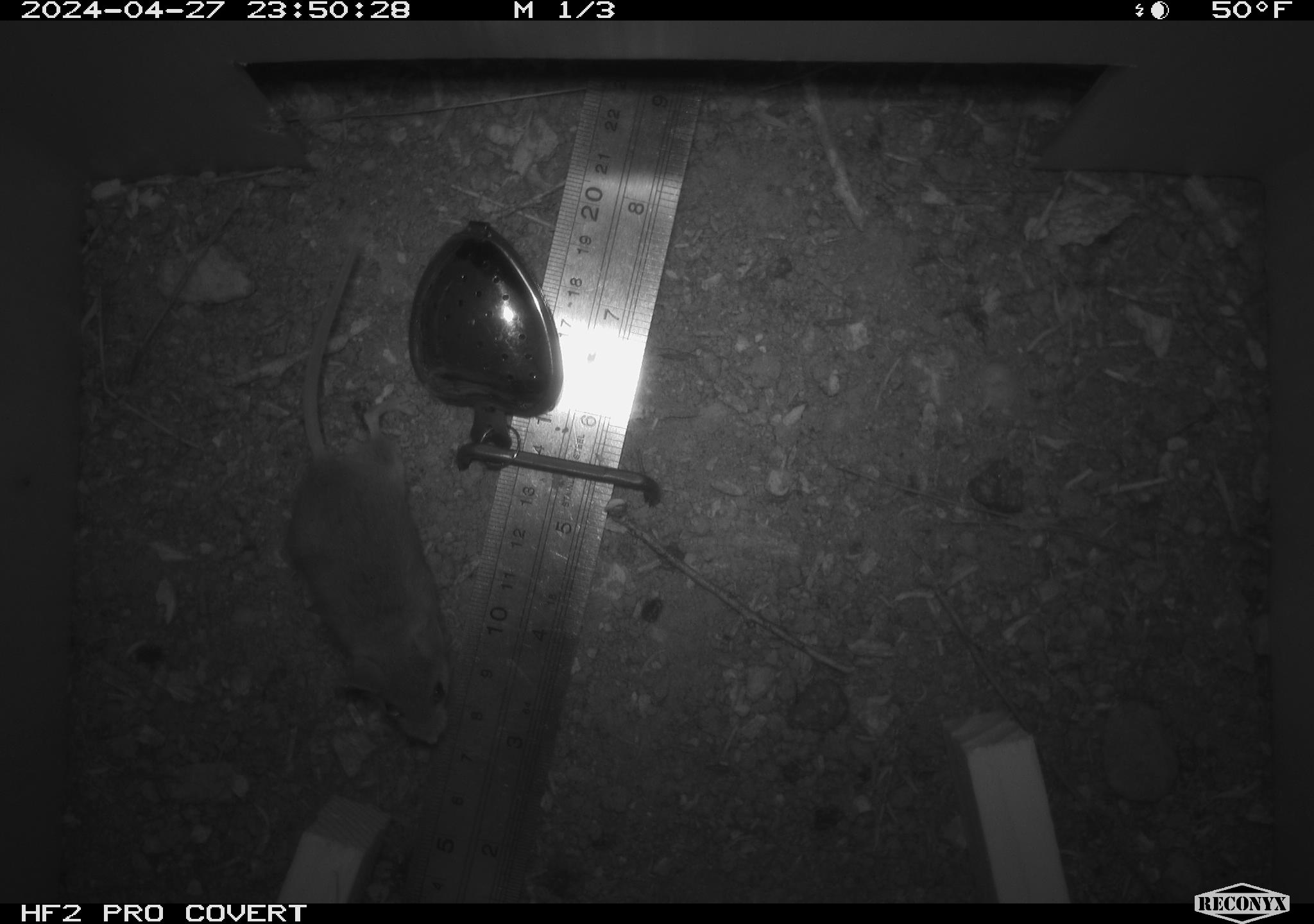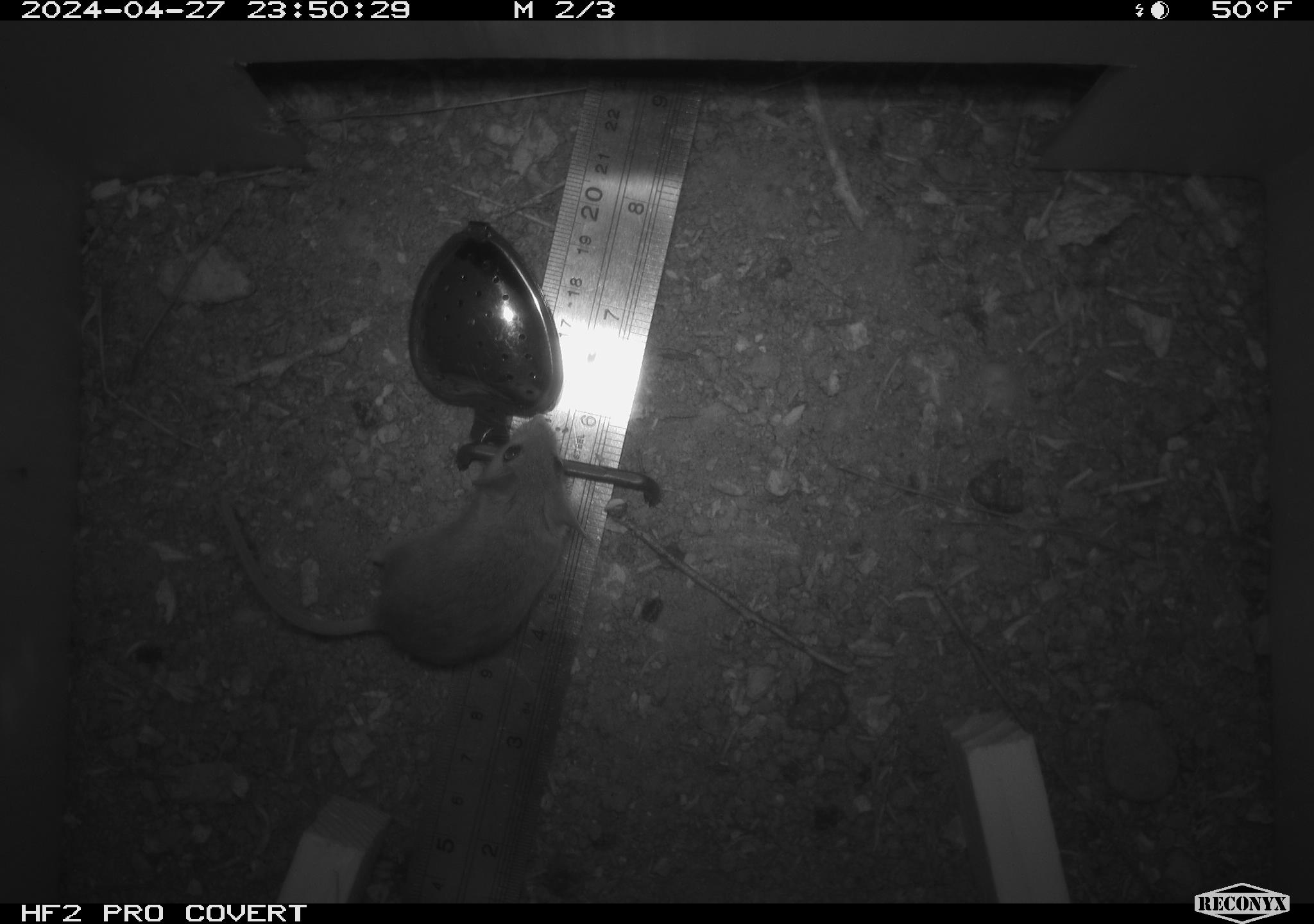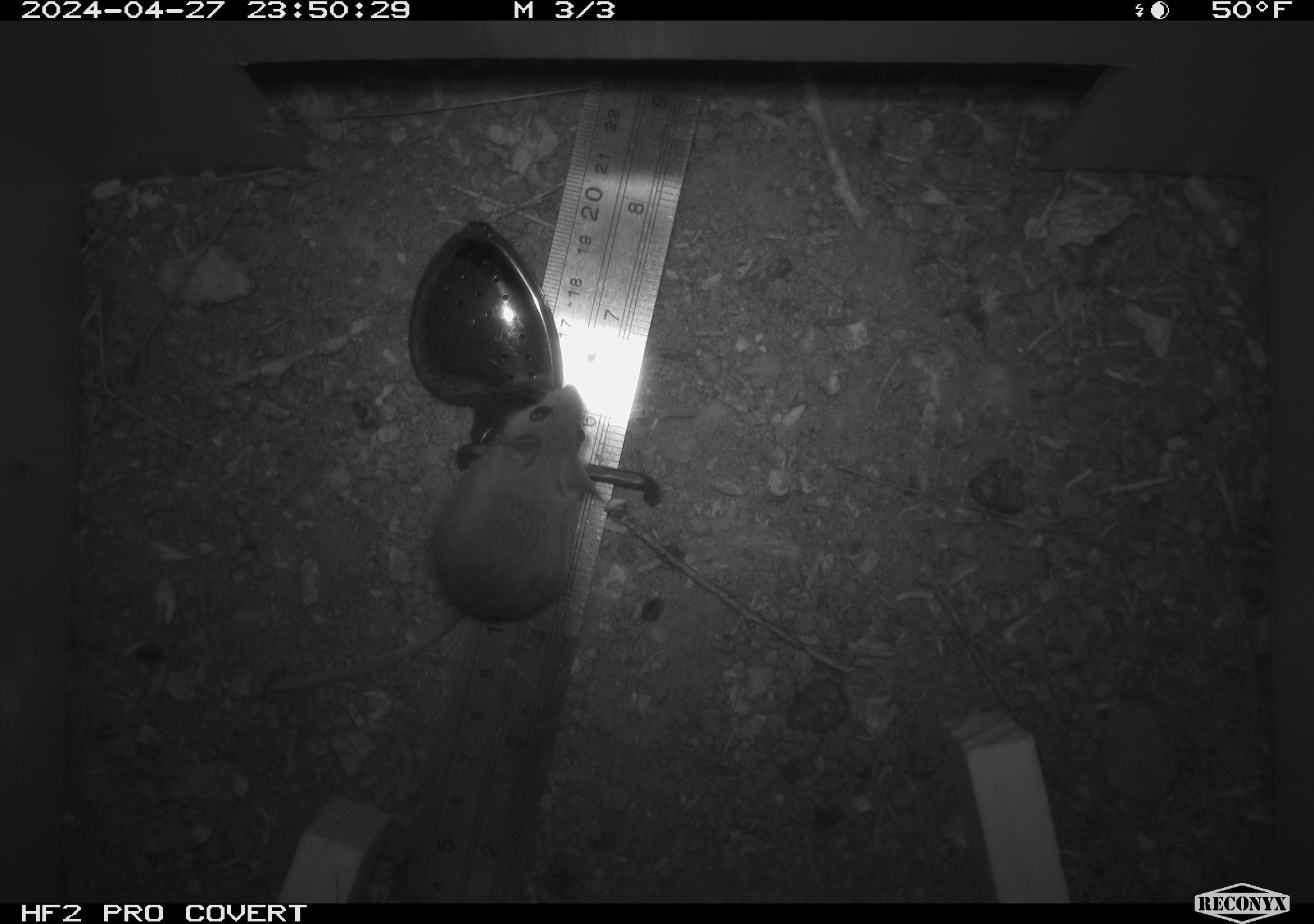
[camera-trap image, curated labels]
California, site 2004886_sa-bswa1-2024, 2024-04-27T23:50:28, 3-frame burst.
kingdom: Animalia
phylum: Chordata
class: Mammalia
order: Rodentia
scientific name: Rodentia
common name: mouse species